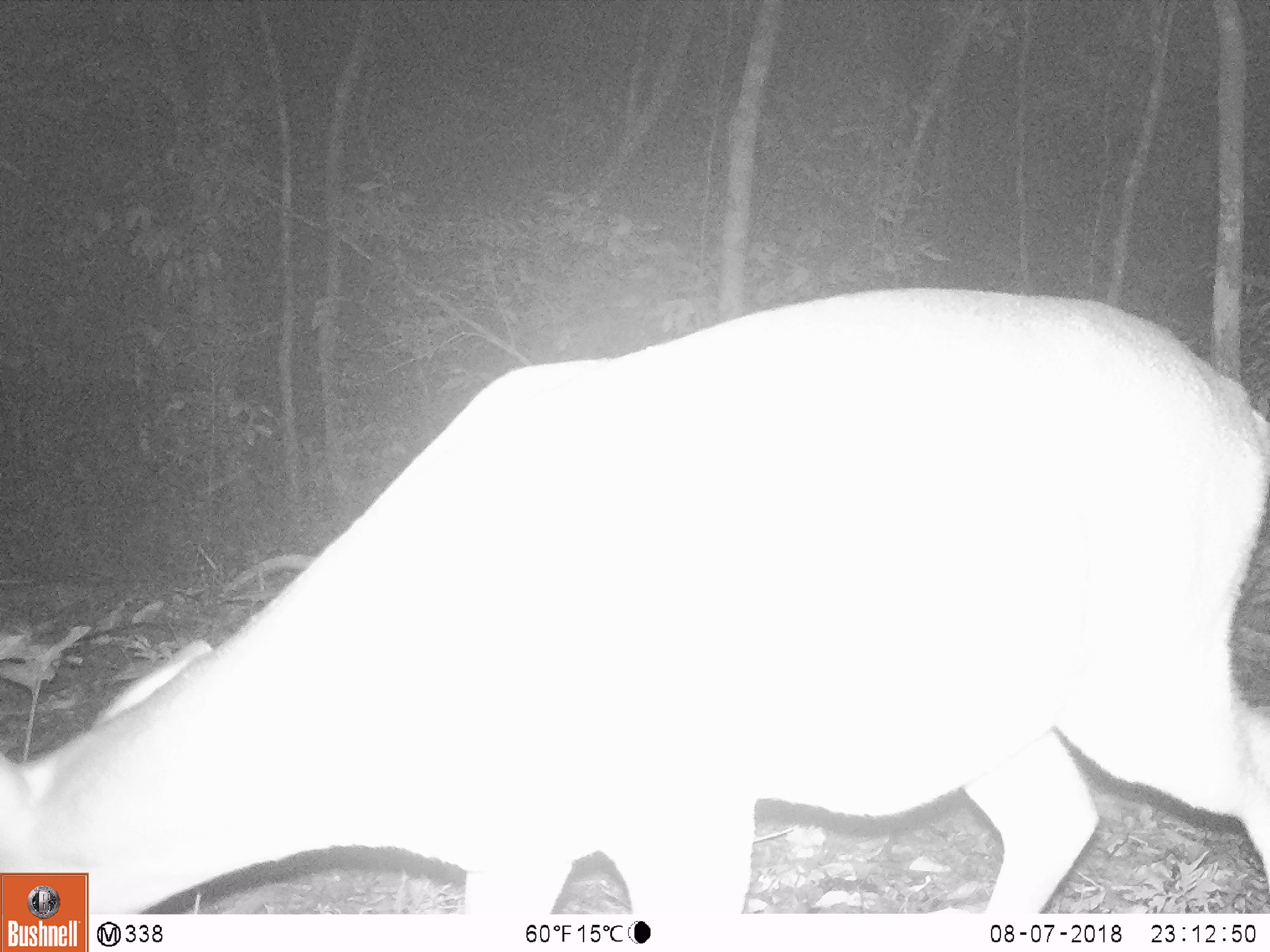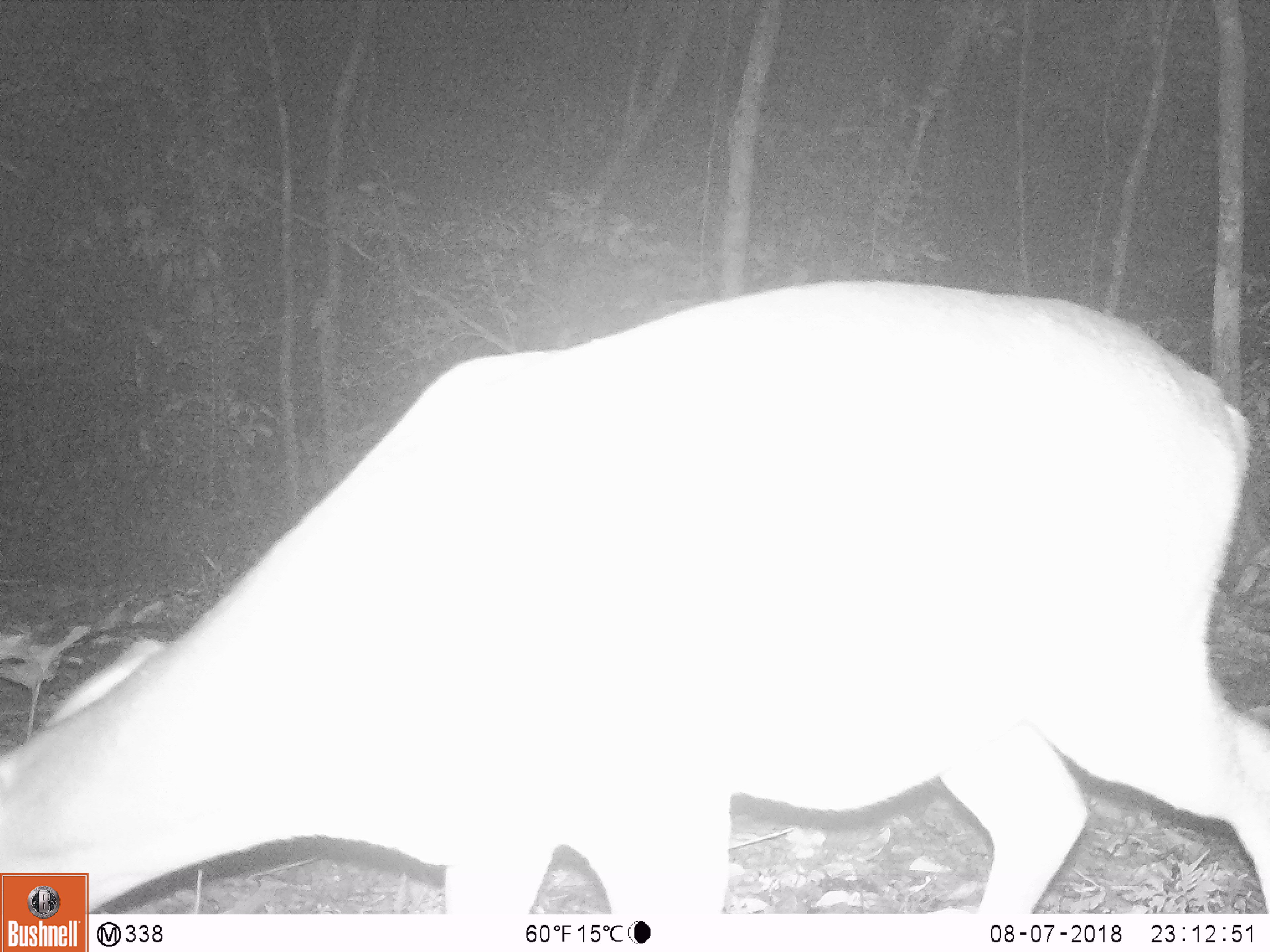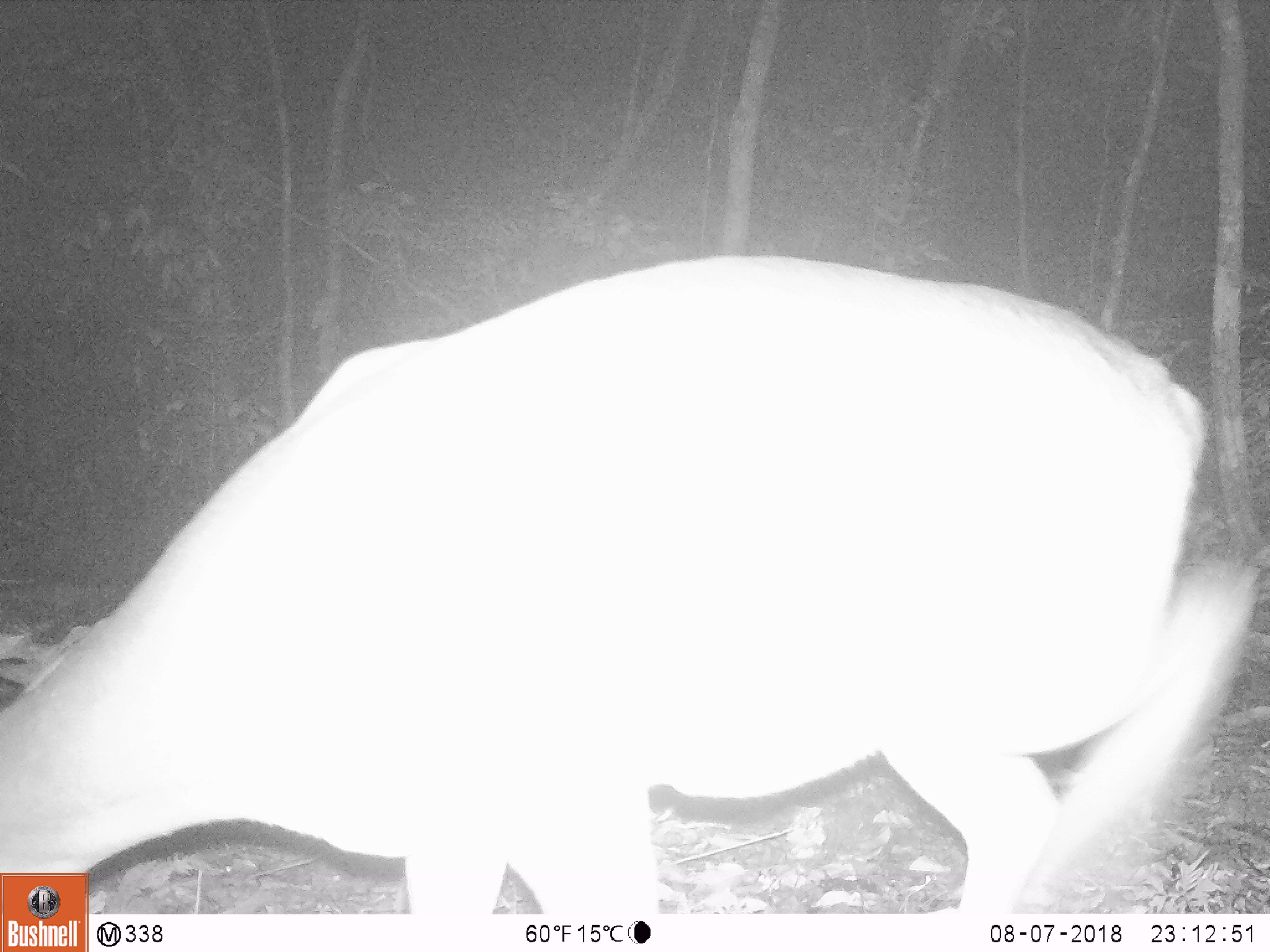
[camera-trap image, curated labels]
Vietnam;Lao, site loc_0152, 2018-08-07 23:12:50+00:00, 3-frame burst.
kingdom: Animalia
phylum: Chordata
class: Mammalia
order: Artiodactyla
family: Cervidae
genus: Muntiacus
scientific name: Muntiacus vuquangensis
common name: large-antlered muntjac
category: large antlered muntjac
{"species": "large antlered muntjac (large-antlered muntjac) (Muntiacus vuquangensis)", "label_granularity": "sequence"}